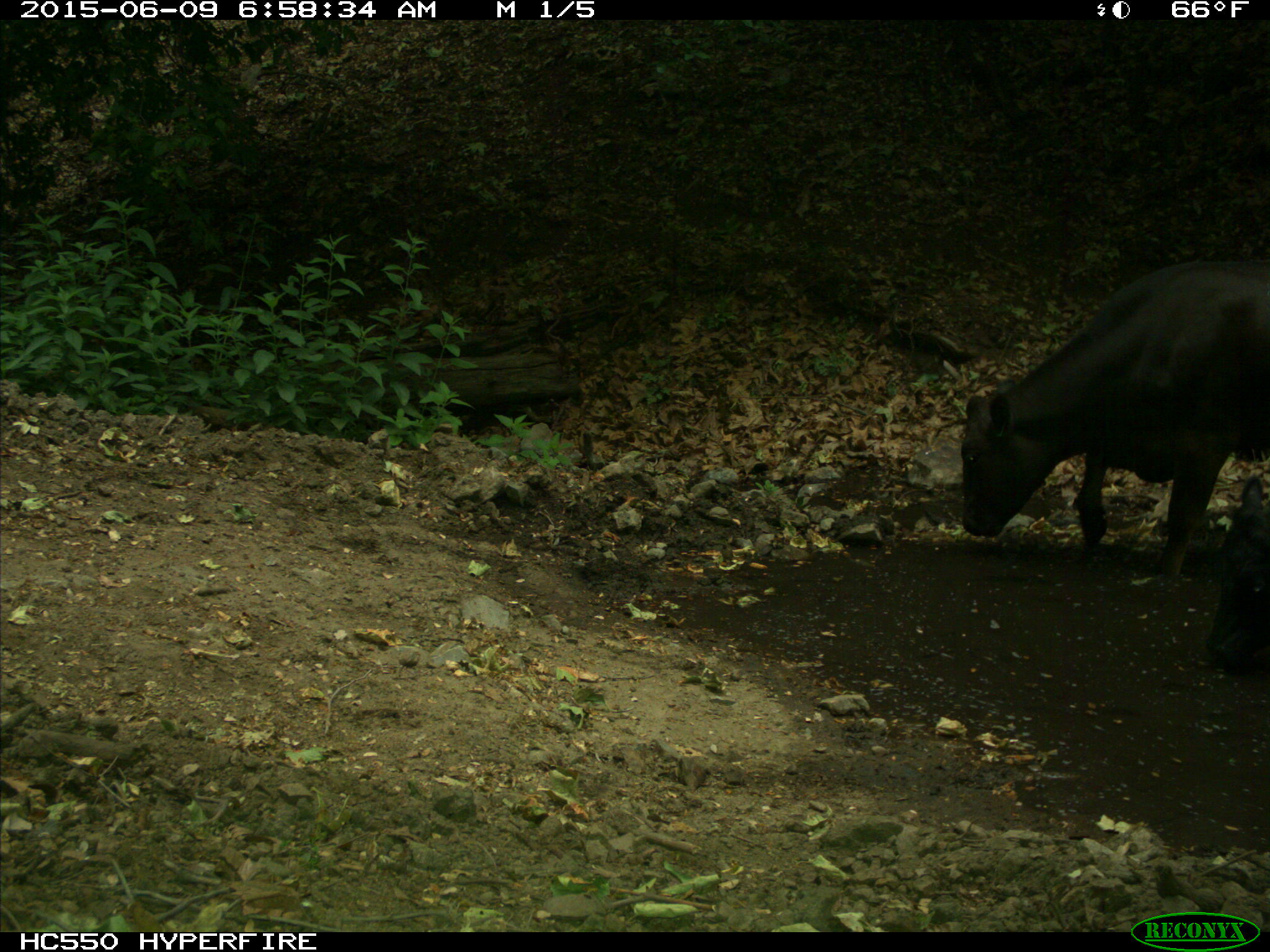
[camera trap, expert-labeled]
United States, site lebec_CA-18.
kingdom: Animalia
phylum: Chordata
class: Mammalia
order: Artiodactyla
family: Bovidae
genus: Bos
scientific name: Bos taurus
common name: domestic cow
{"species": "Bos taurus (domestic cow)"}